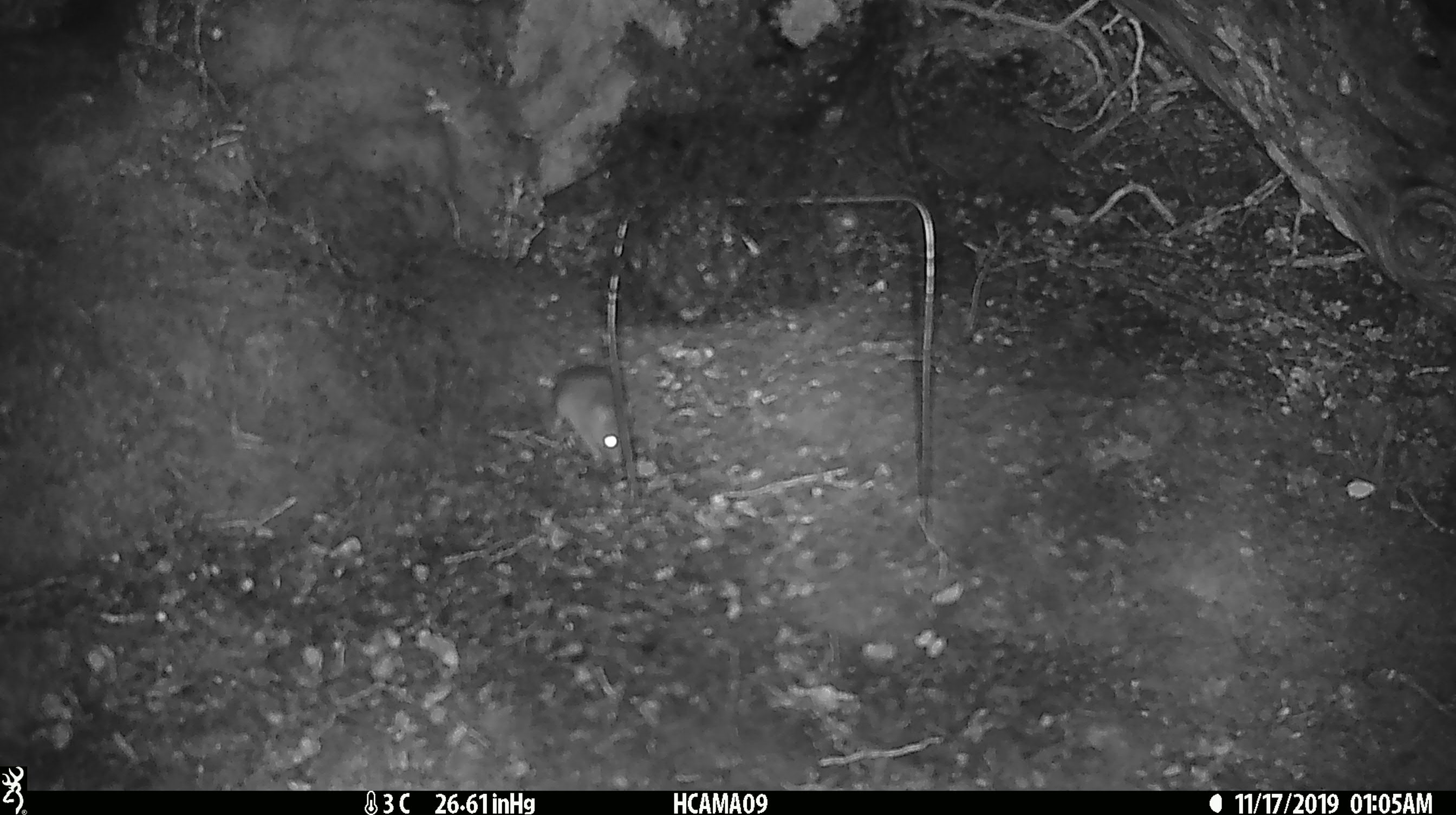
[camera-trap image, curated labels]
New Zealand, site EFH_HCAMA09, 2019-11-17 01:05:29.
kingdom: Animalia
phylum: Chordata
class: Mammalia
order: Rodentia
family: Muridae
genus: Mus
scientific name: Mus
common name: mouse